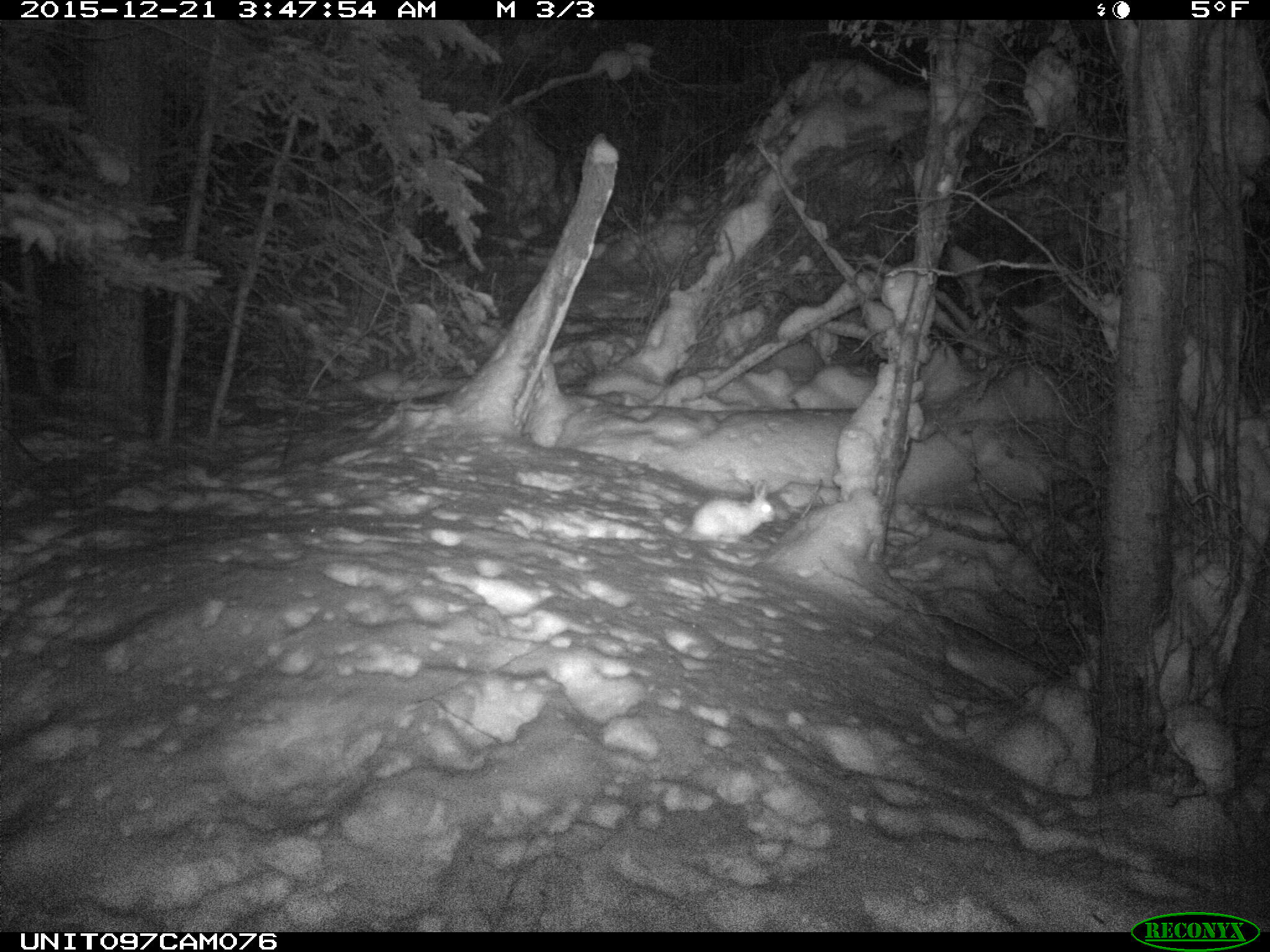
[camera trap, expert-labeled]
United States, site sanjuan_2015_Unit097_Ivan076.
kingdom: Animalia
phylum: Chordata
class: Mammalia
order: Lagomorpha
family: Leporidae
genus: Lepus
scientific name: Lepus americanus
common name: snowshoe hare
Lepus americanus (snowshoe hare).